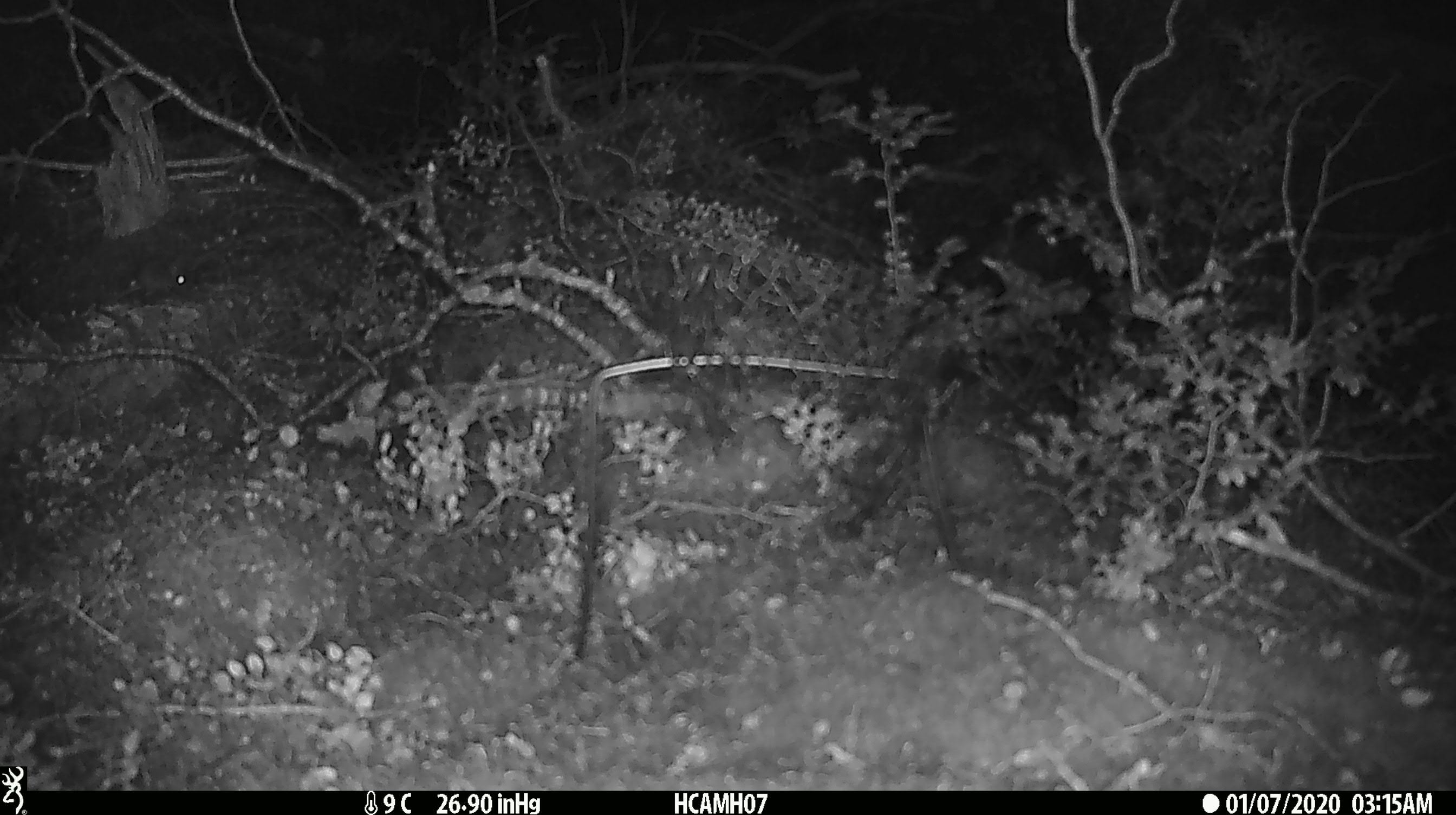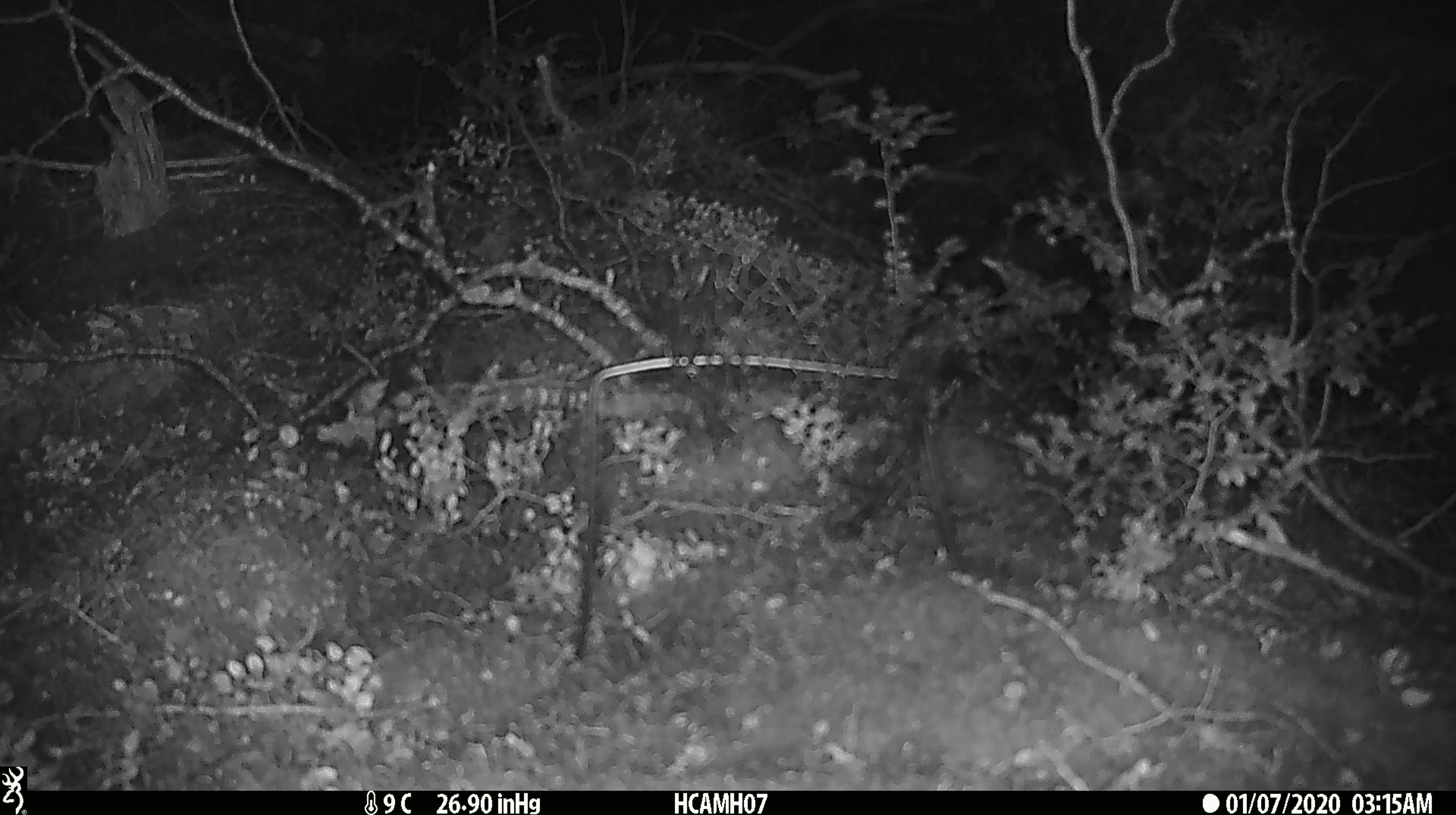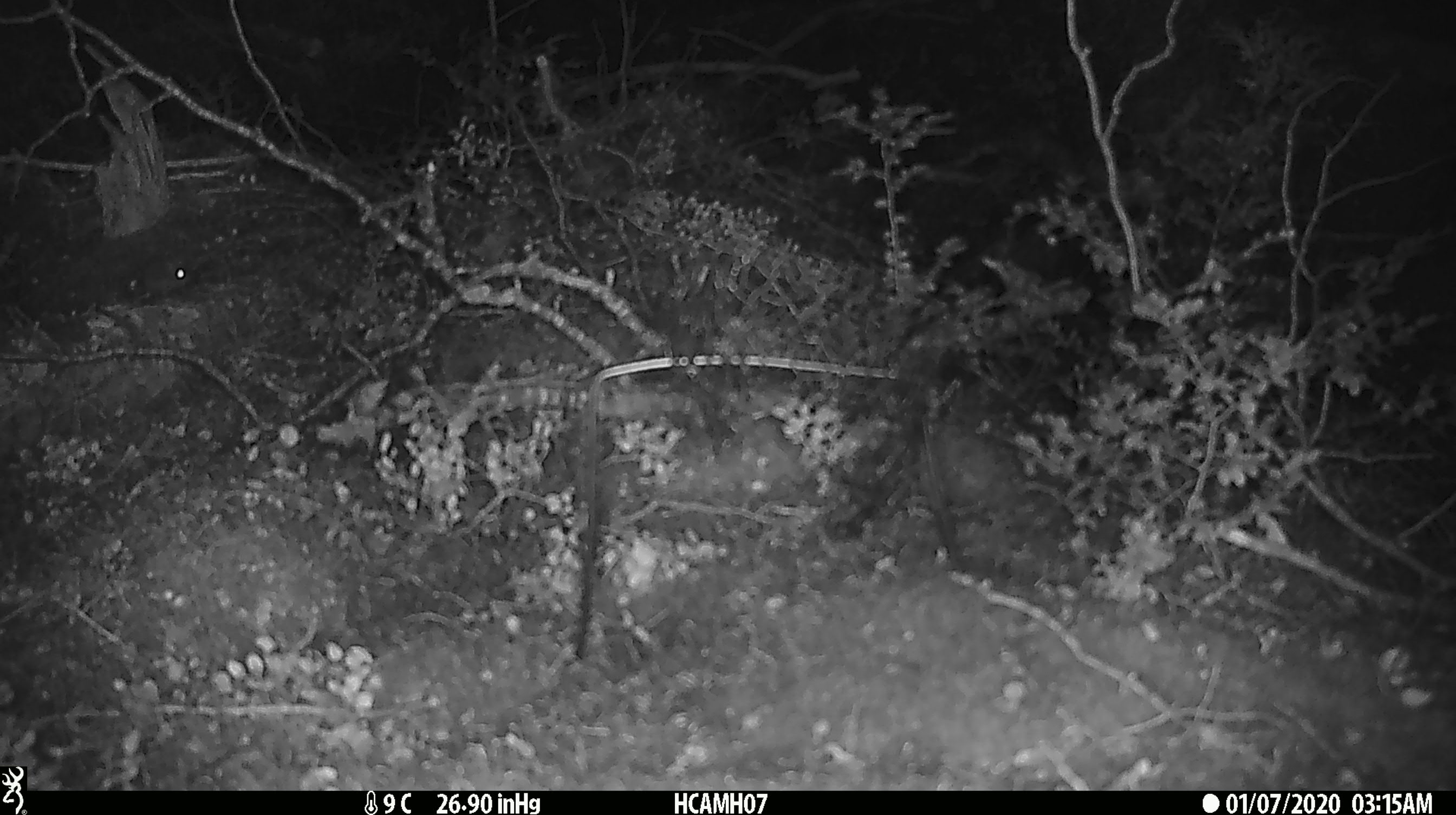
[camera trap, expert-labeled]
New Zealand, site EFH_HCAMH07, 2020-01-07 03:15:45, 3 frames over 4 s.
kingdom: Animalia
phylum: Chordata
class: Mammalia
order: Rodentia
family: Muridae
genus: Mus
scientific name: Mus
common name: mouse